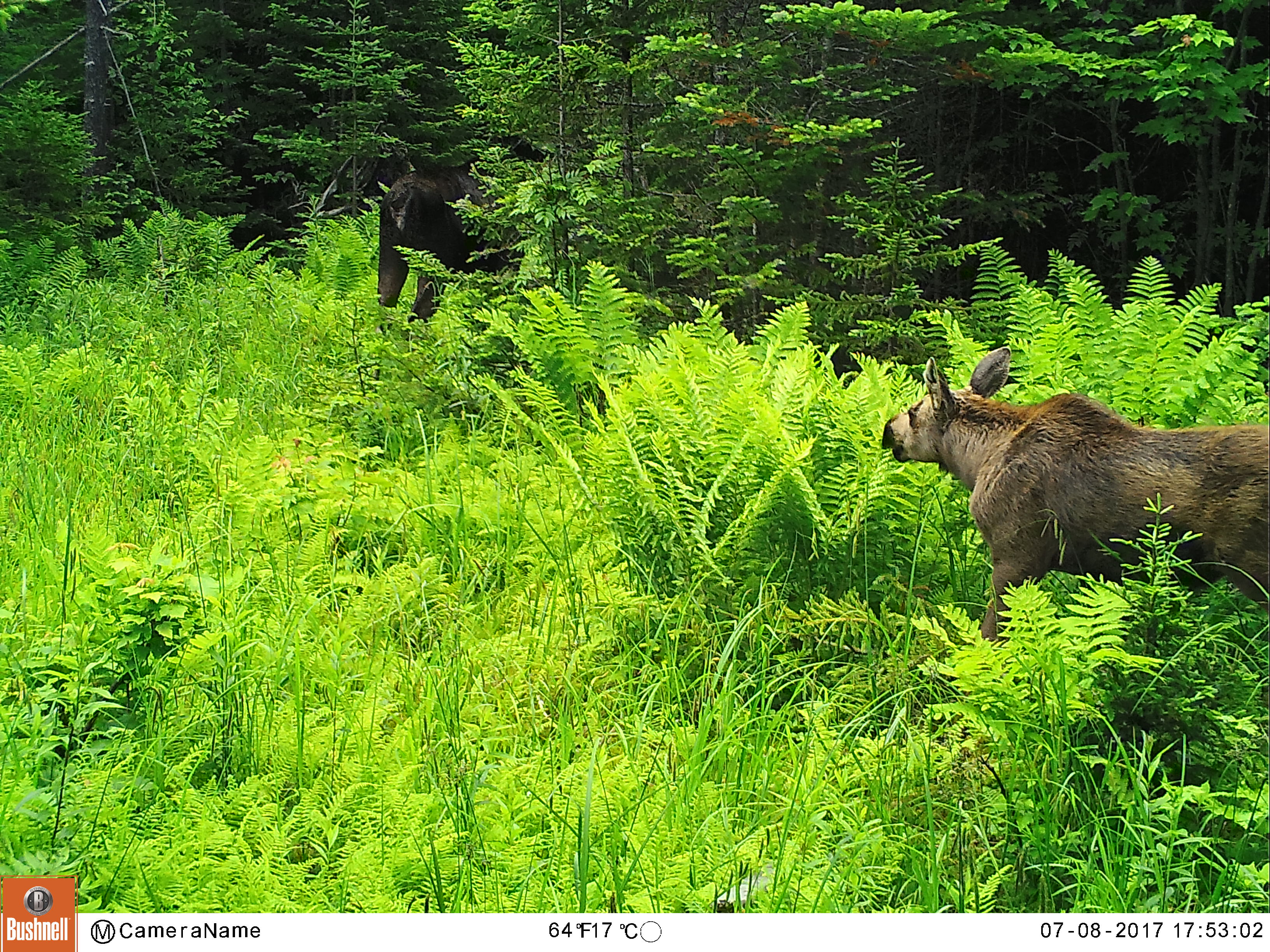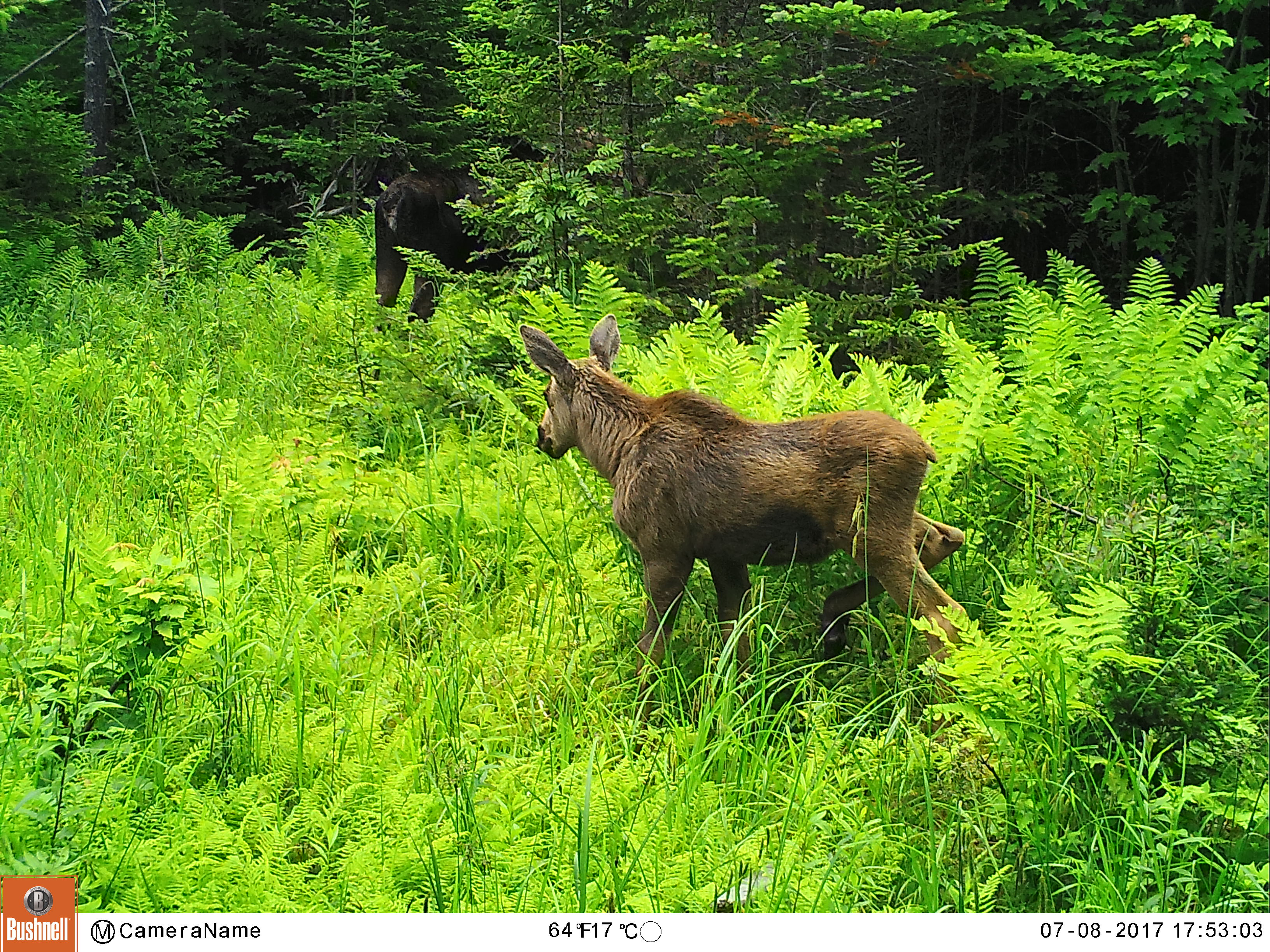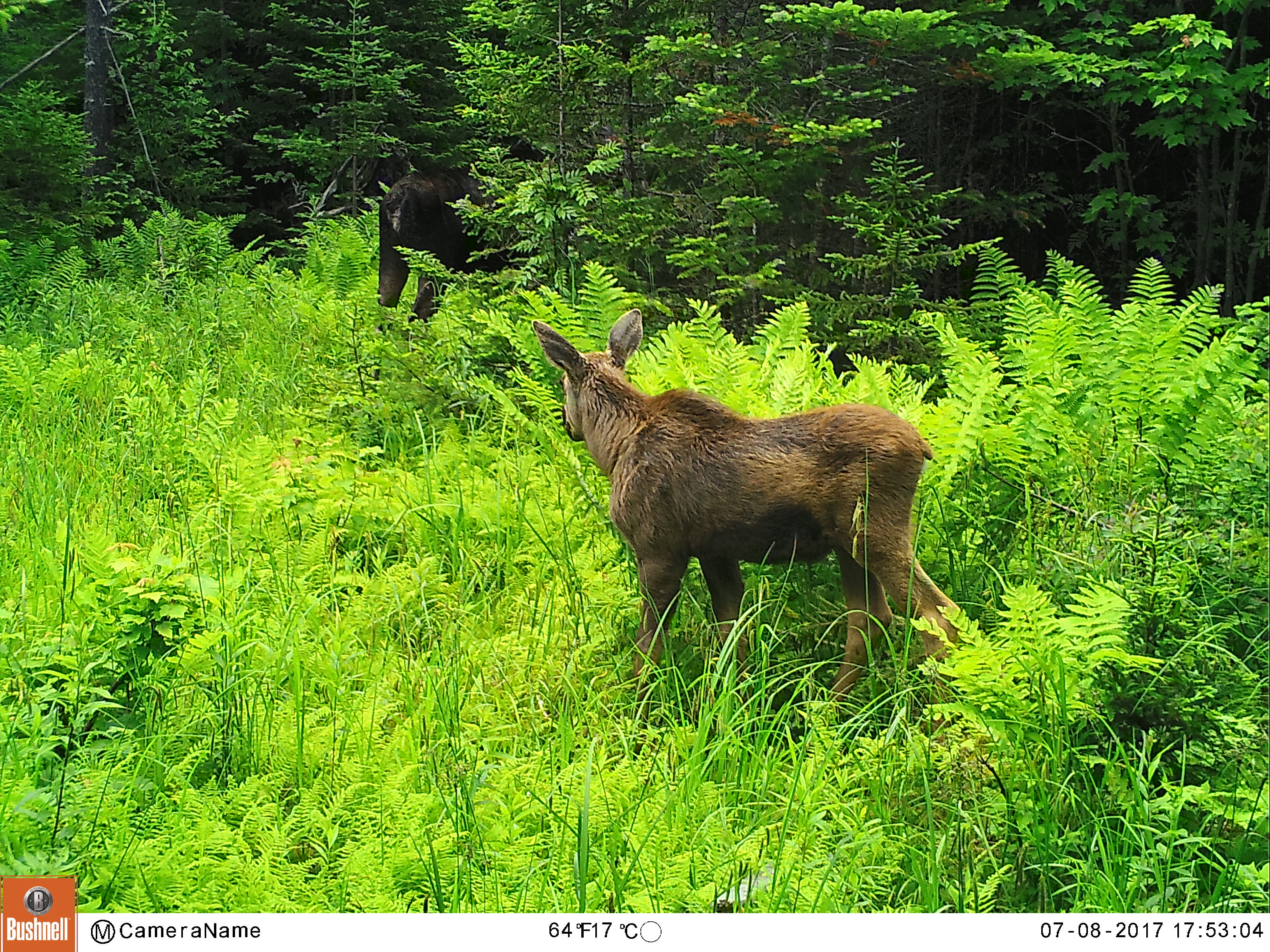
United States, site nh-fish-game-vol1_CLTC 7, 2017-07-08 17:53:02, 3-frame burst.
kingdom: Animalia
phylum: Chordata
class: Mammalia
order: Artiodactyla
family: Cervidae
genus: Alces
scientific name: Alces alces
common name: moose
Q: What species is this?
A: Moose (Alces alces).